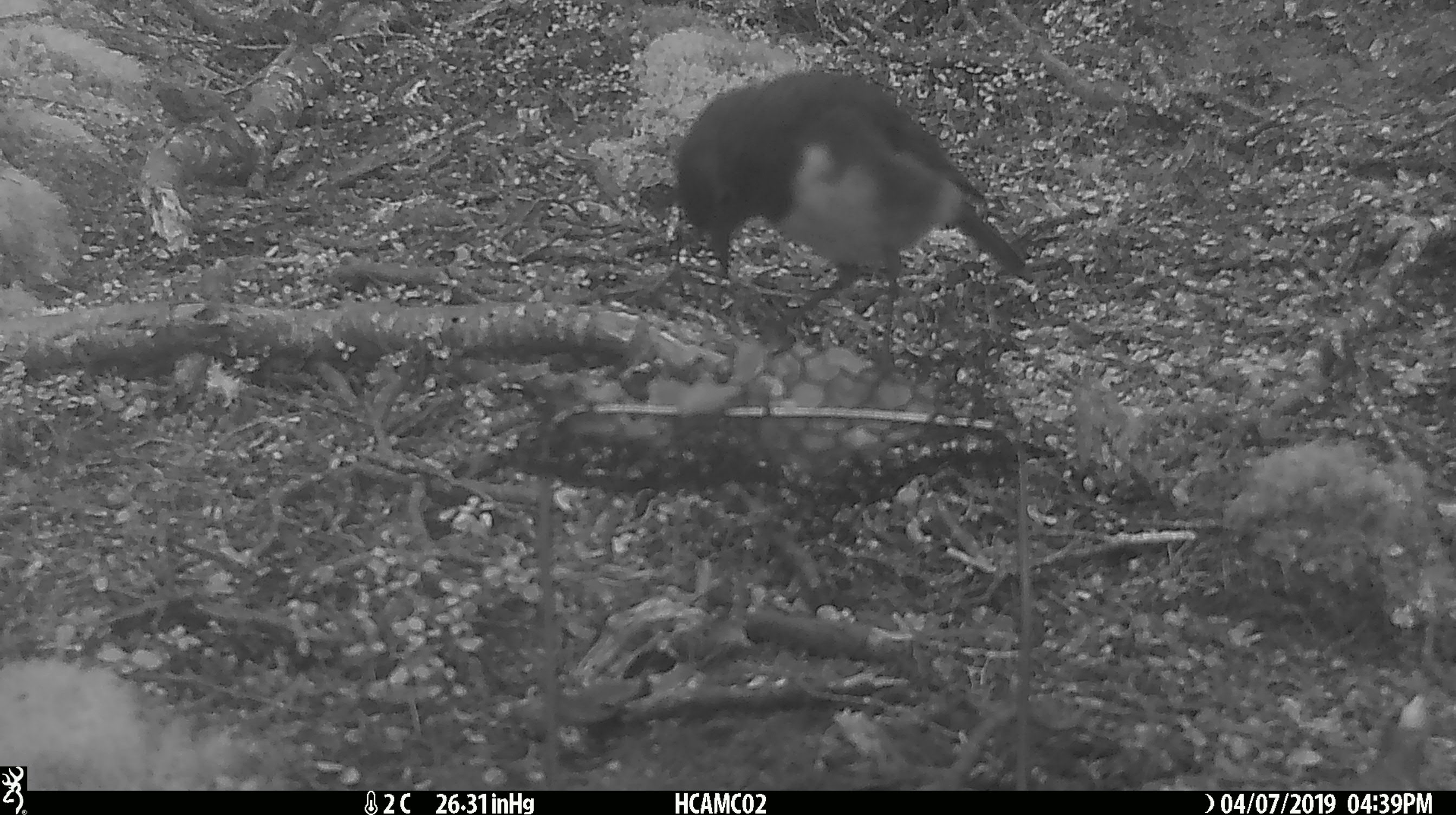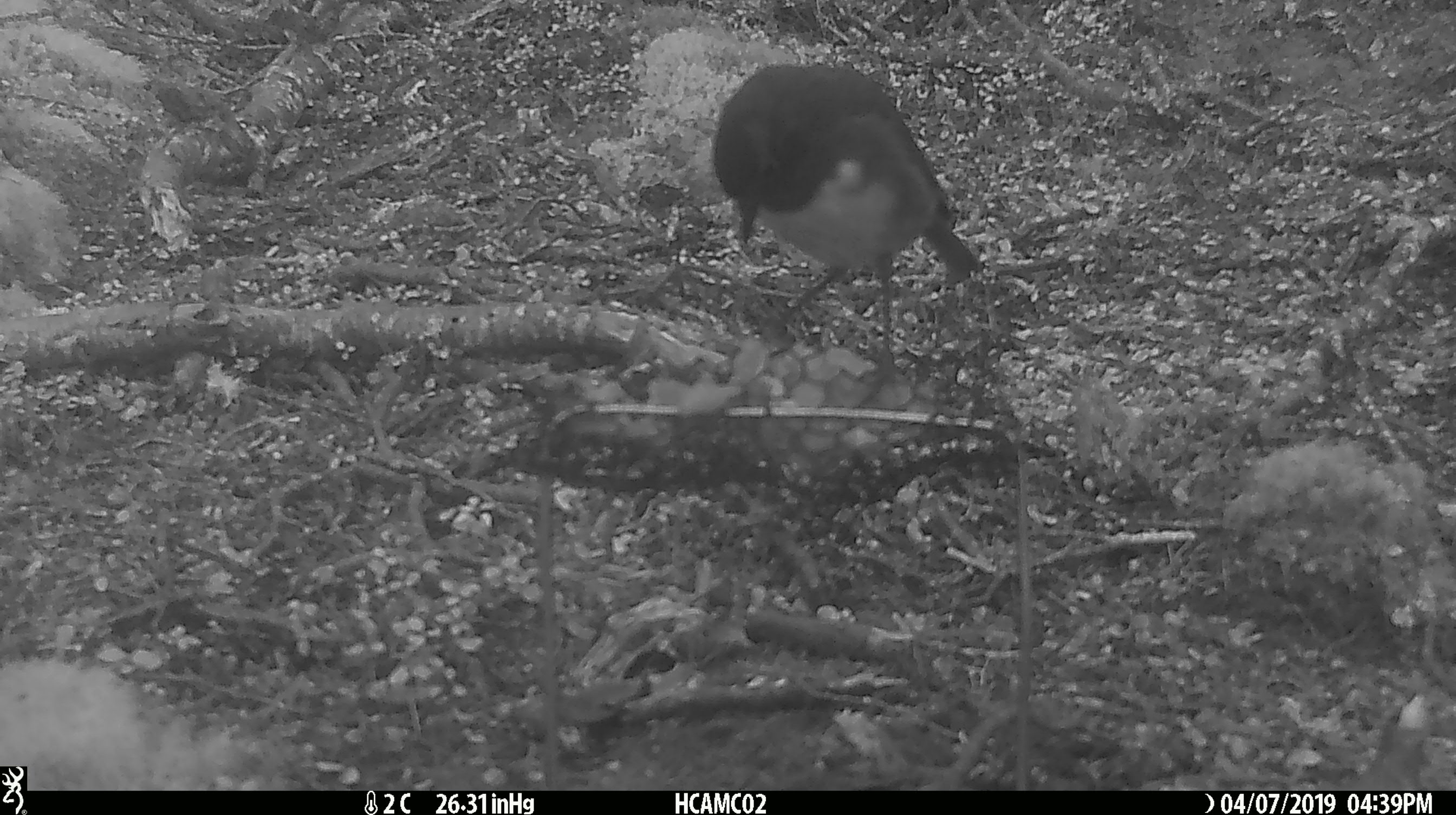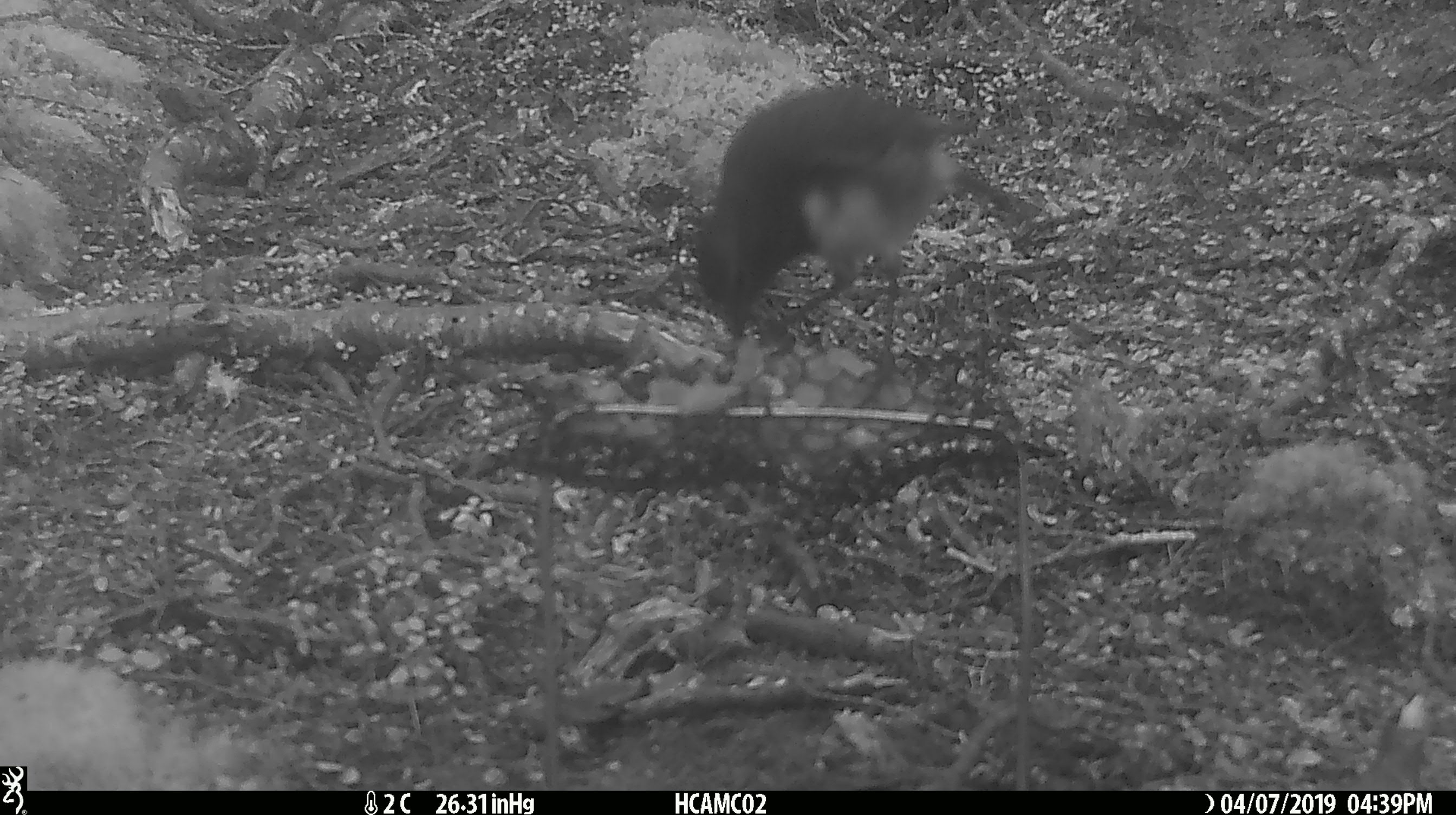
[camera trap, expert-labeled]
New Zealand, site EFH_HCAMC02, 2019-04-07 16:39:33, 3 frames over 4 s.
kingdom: Animalia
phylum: Chordata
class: Aves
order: Passeriformes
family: Petroicidae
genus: Petroica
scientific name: Petroica australis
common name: new zealand robin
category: robin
Robin (new zealand robin) (Petroica australis).